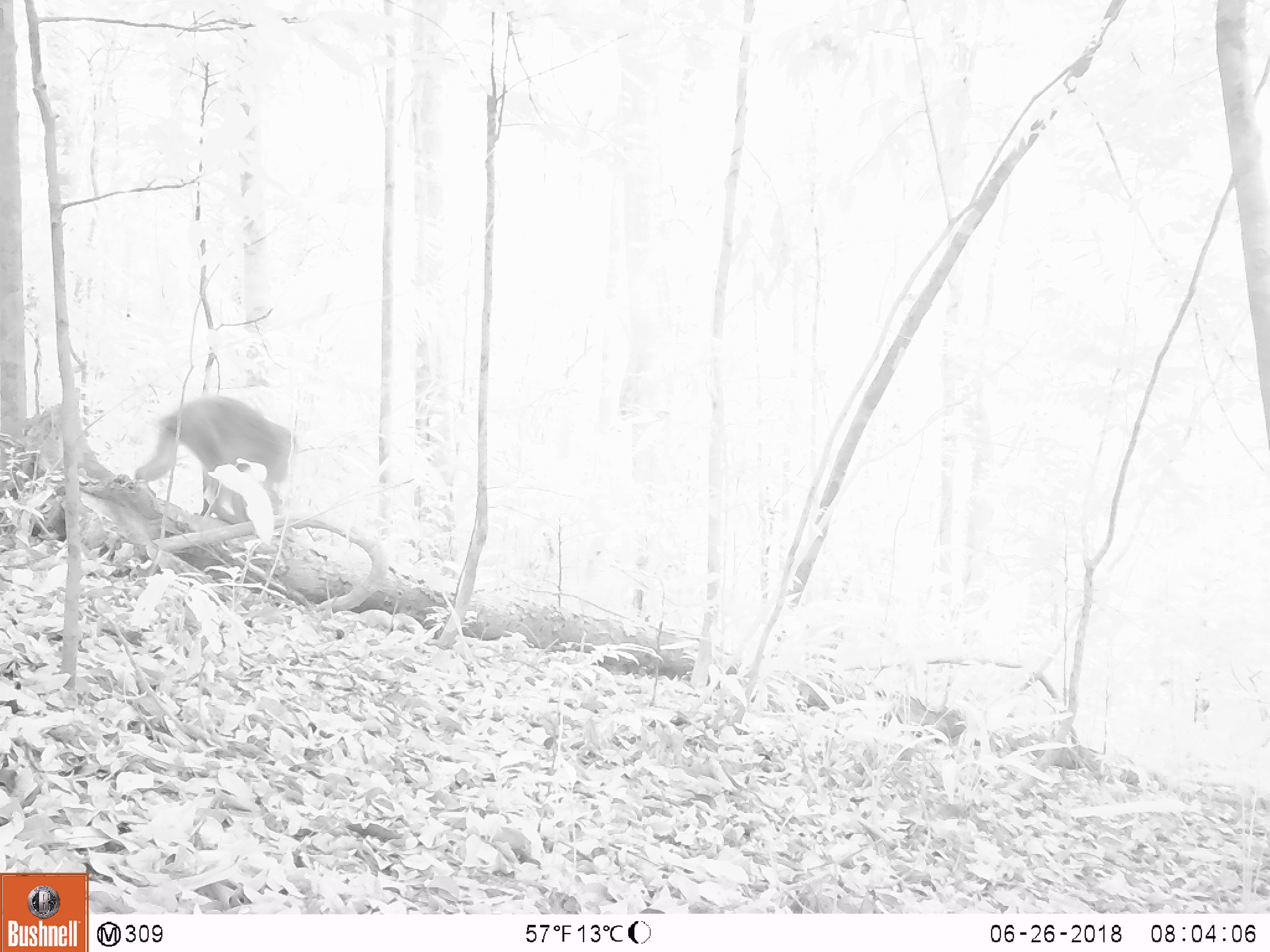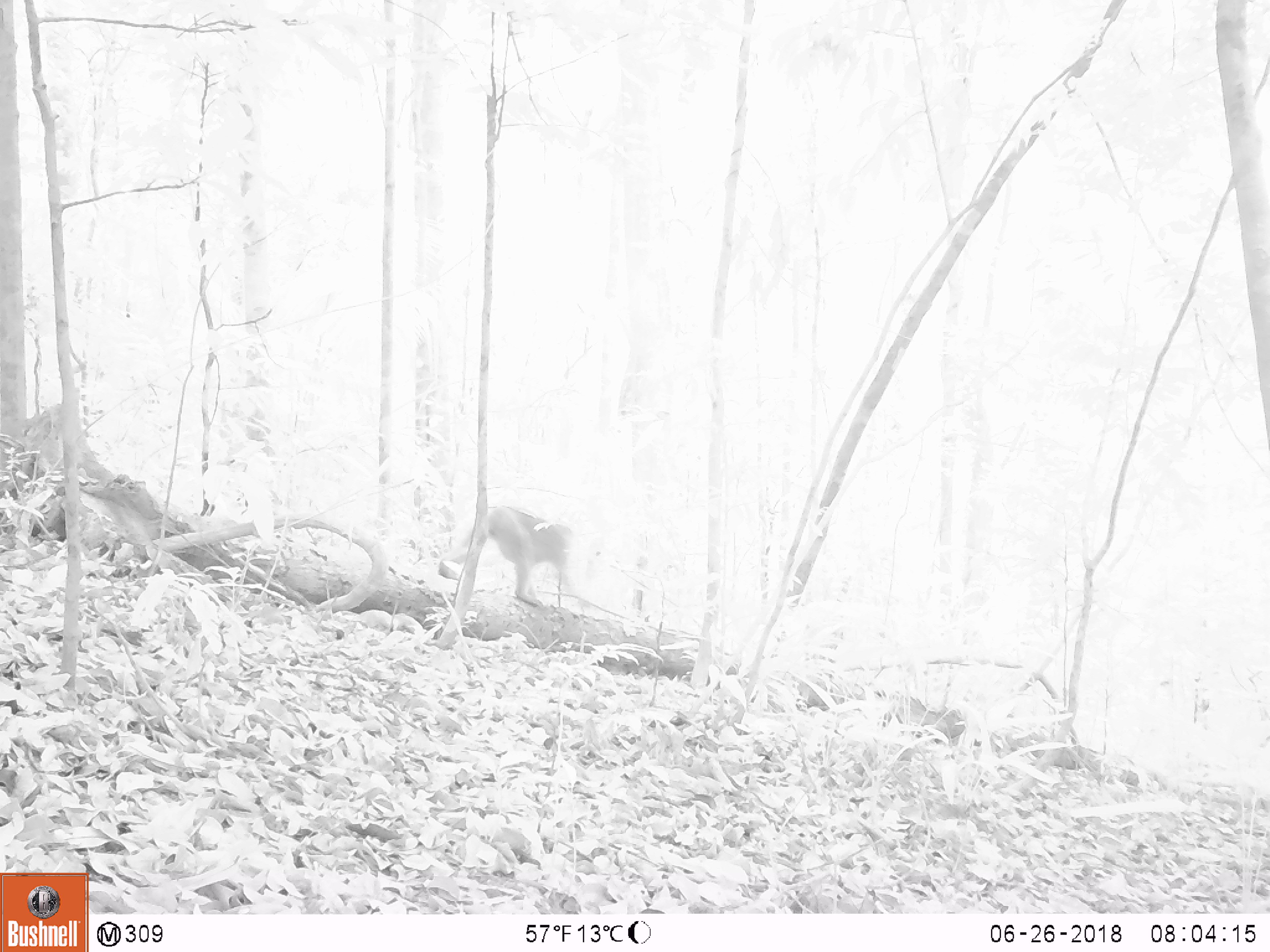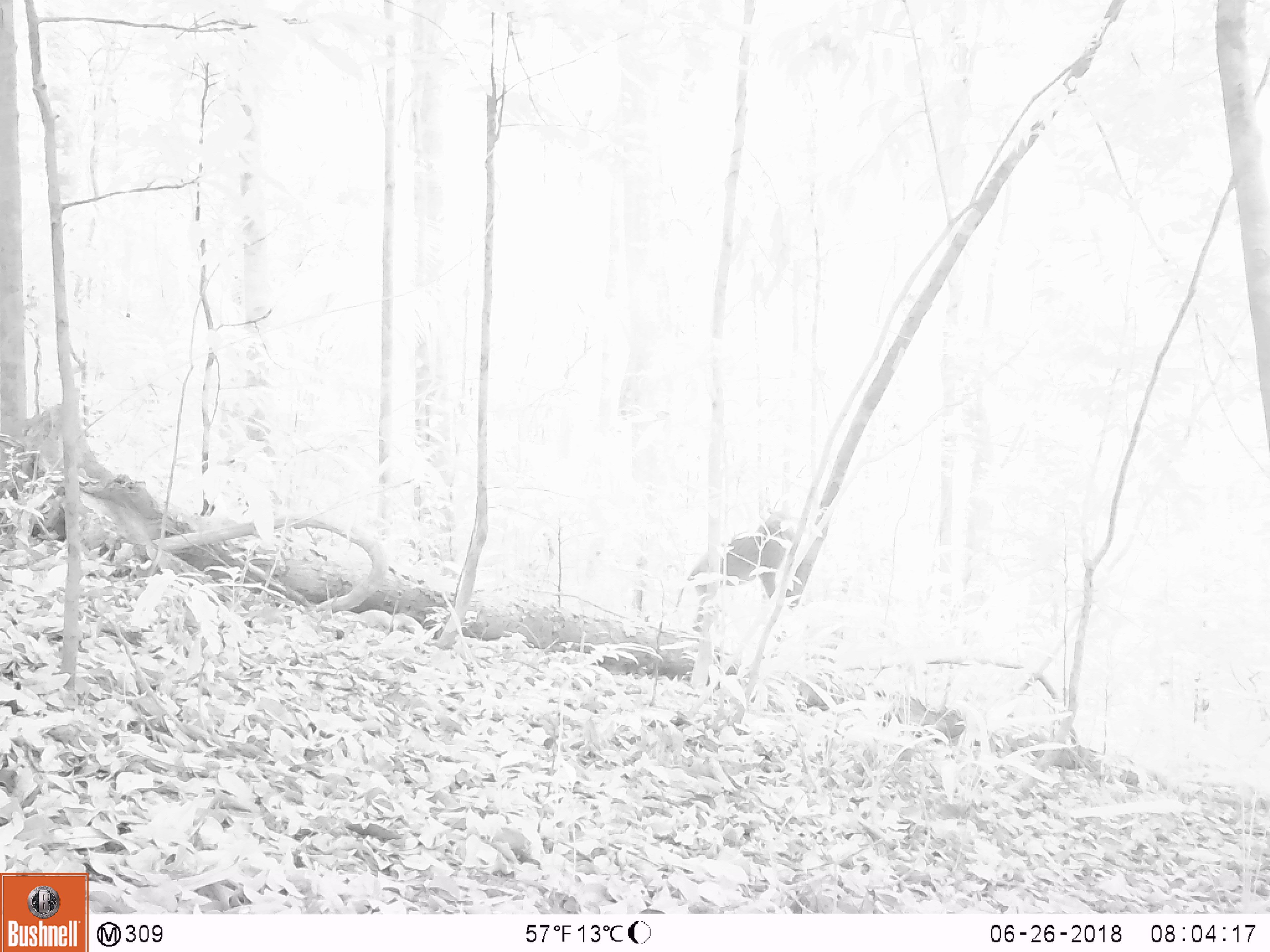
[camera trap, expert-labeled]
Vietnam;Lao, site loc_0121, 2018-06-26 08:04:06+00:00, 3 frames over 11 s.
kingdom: Animalia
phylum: Chordata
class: Mammalia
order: Primates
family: Cercopithecidae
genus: Macaca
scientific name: Macaca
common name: macaque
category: unidentified macaque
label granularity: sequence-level